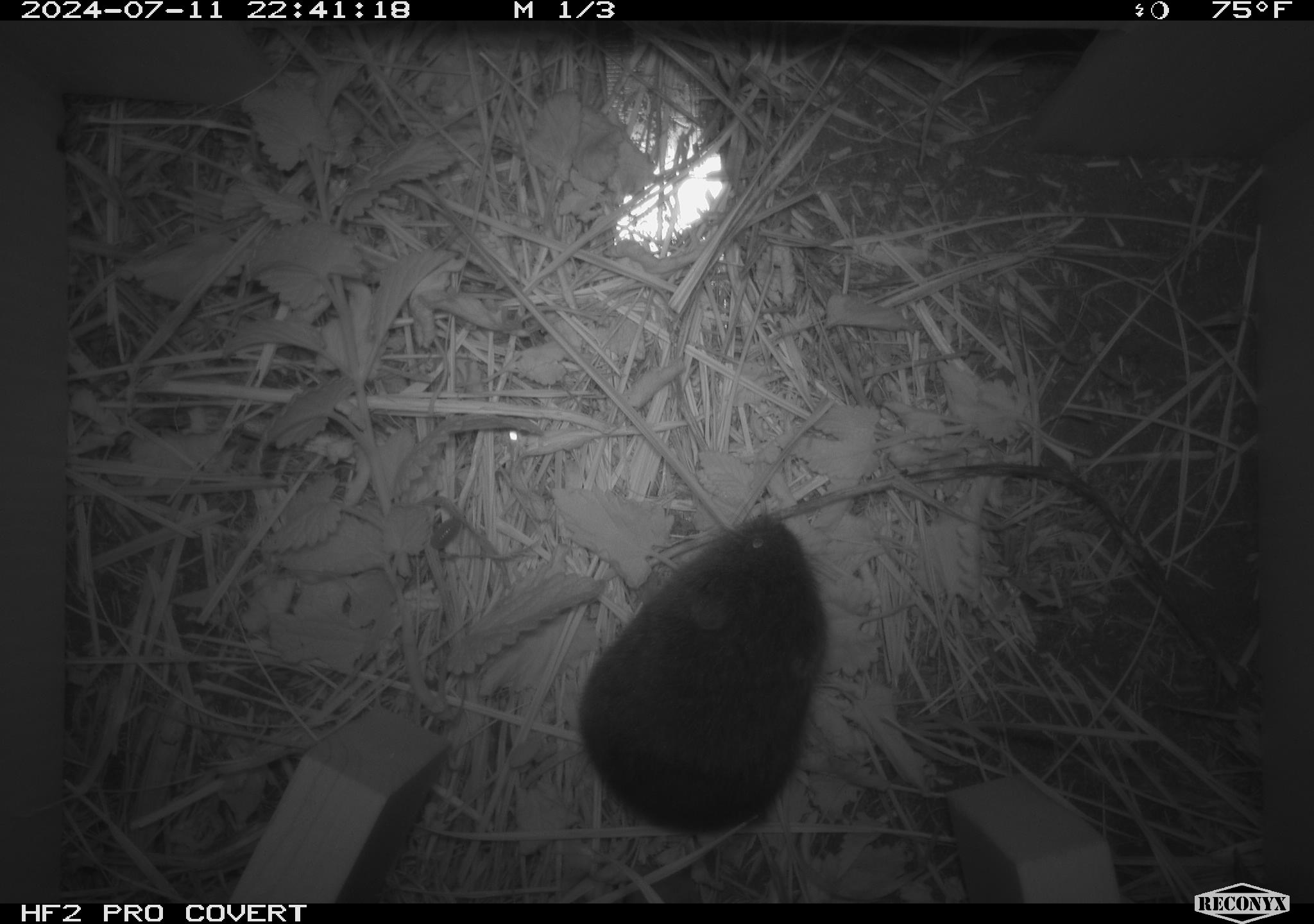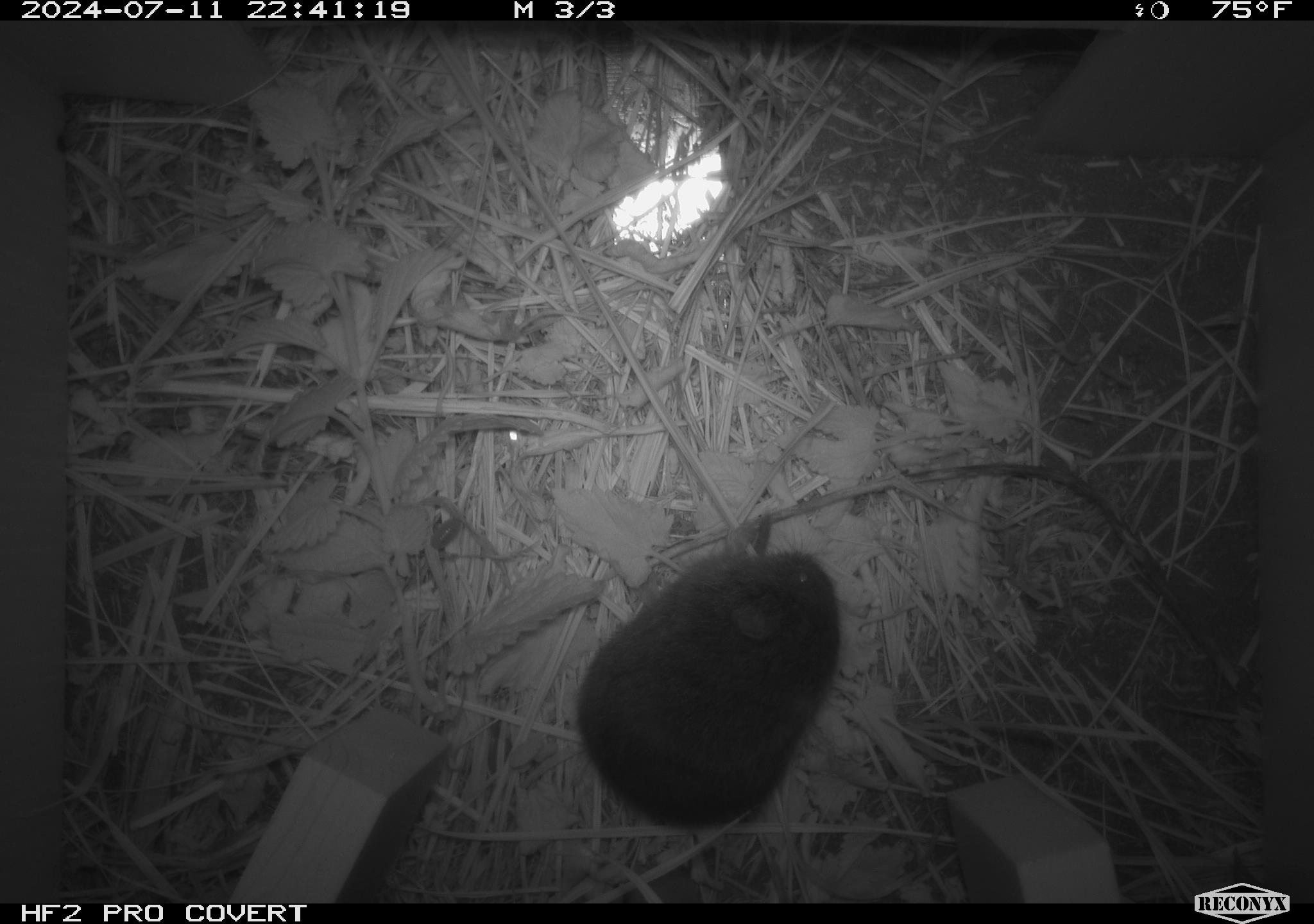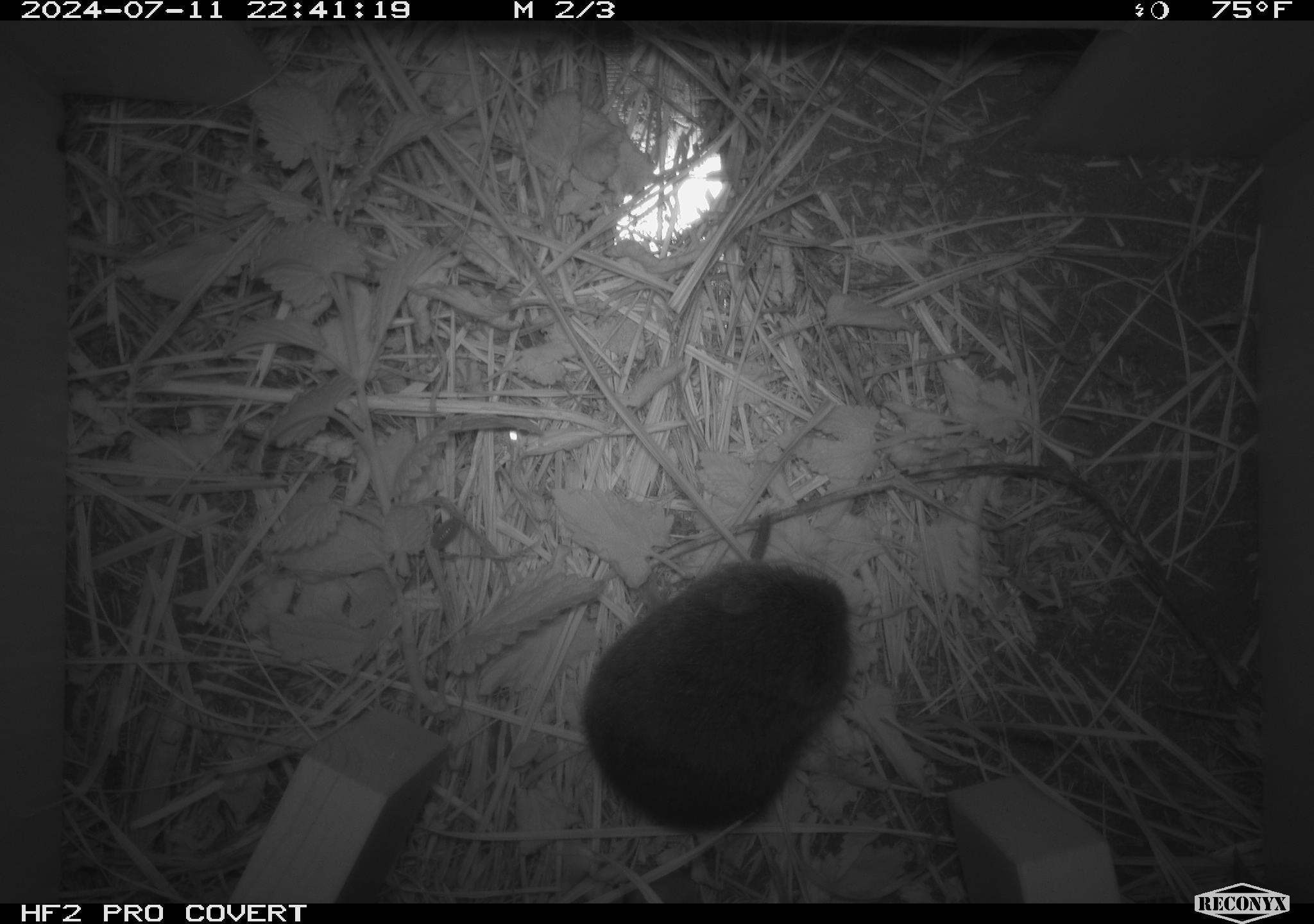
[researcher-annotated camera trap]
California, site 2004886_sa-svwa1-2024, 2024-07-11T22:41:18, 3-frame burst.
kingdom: Animalia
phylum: Chordata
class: Mammalia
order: Rodentia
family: Cricetidae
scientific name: Arvicolinae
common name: voles, lemmings, and muskrats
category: arvicolinae subfamily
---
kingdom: Animalia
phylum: Arthropoda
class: Malacostraca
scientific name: Malacostraca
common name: amphipods, crabs, isopods, krill, lobsters and shrimps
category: malacostracan